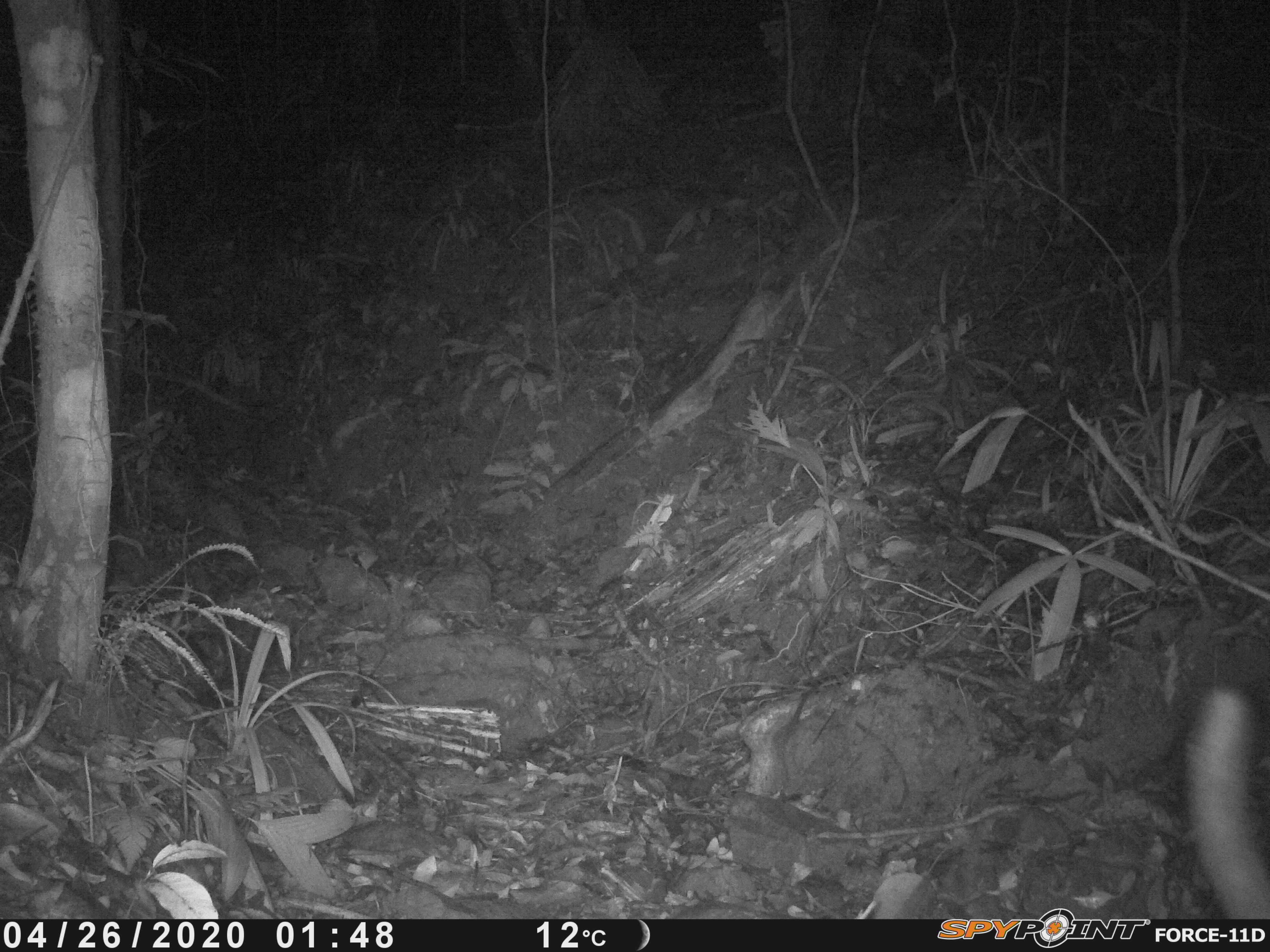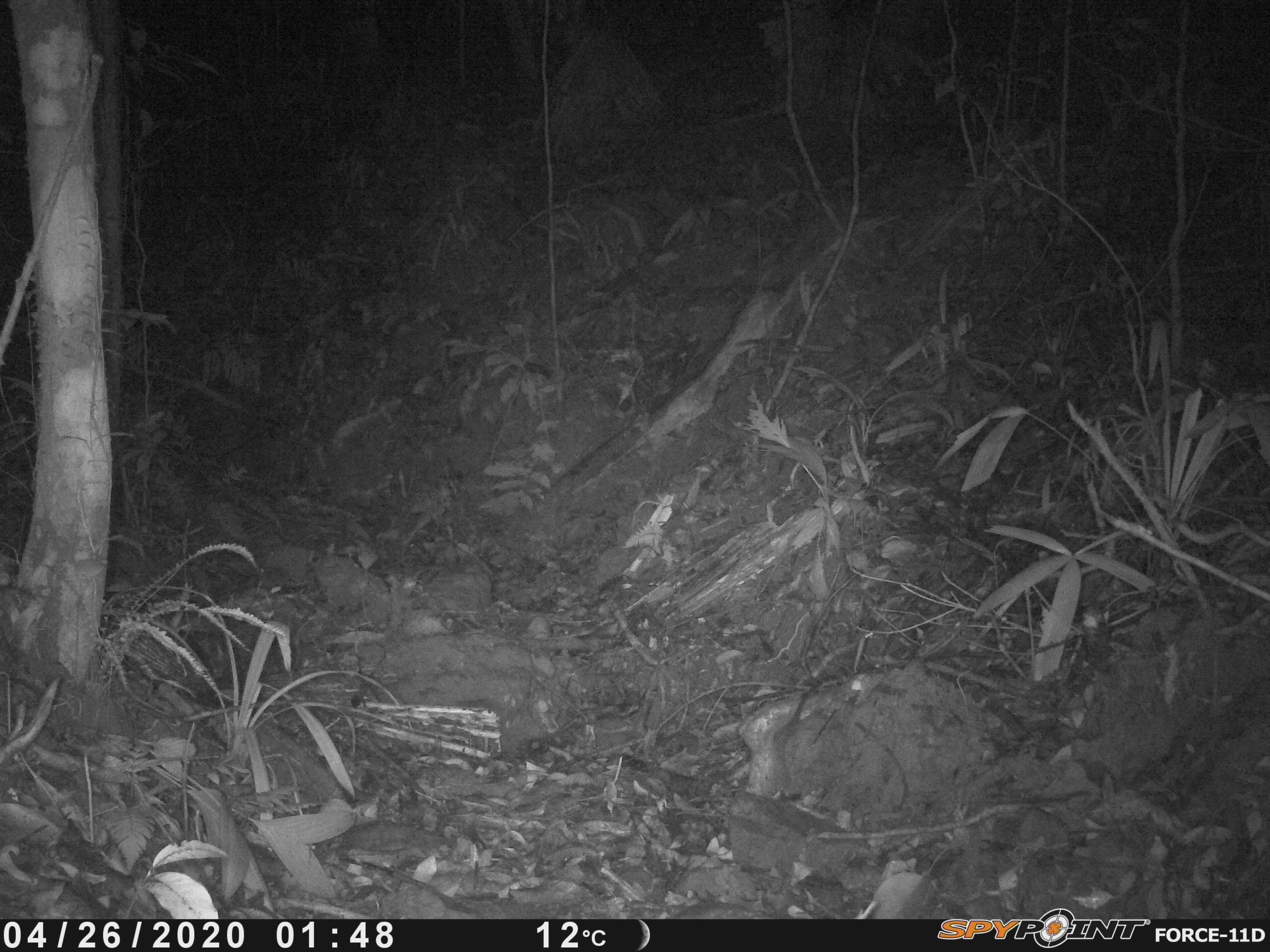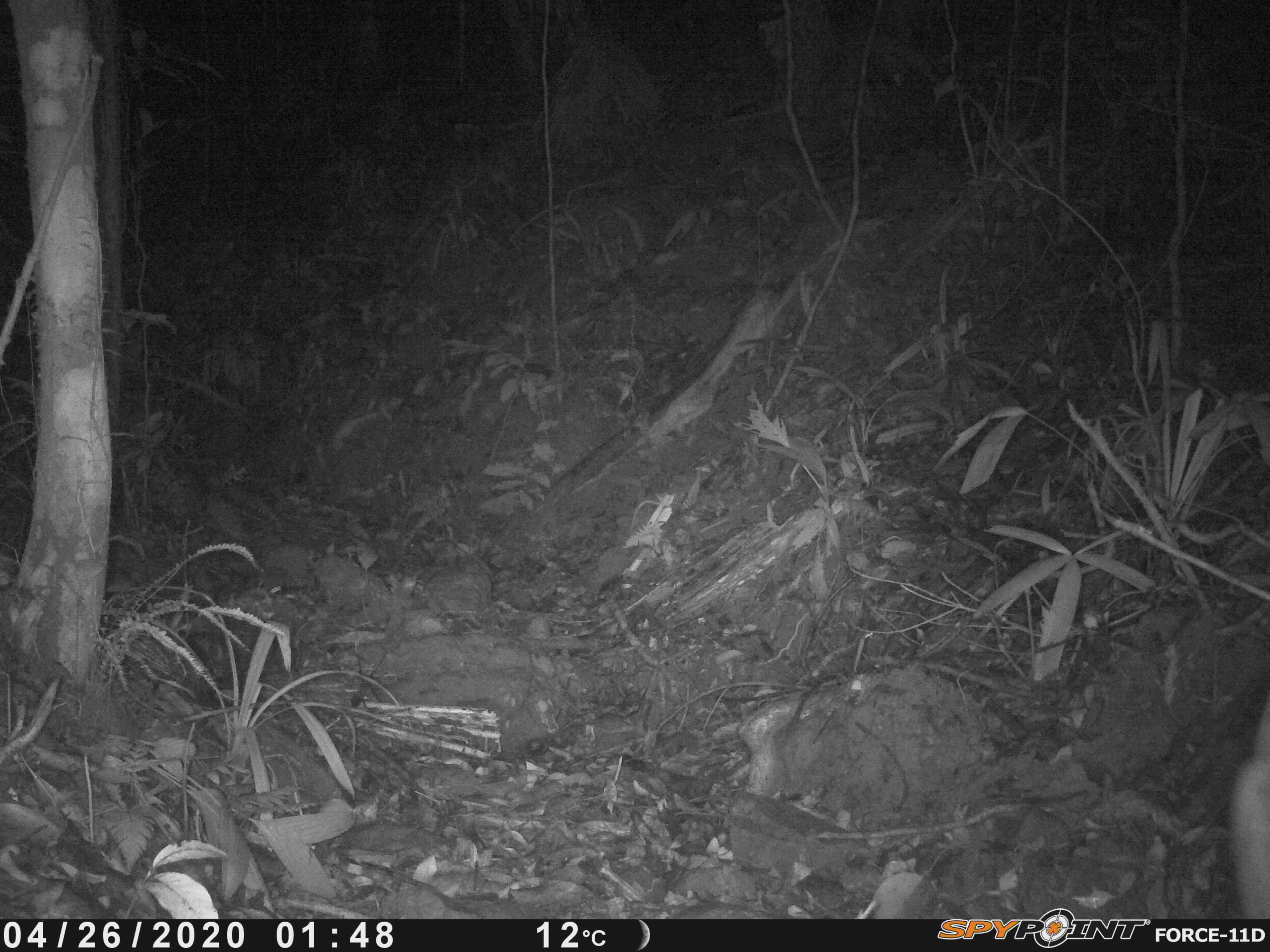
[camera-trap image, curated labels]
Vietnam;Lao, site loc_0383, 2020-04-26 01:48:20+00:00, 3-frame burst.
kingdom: Animalia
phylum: Chordata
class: Mammalia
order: Artiodactyla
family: Cervidae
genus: Muntiacus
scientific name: Muntiacus vuquangensis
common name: large-antlered muntjac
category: large antlered muntjac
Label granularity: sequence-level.